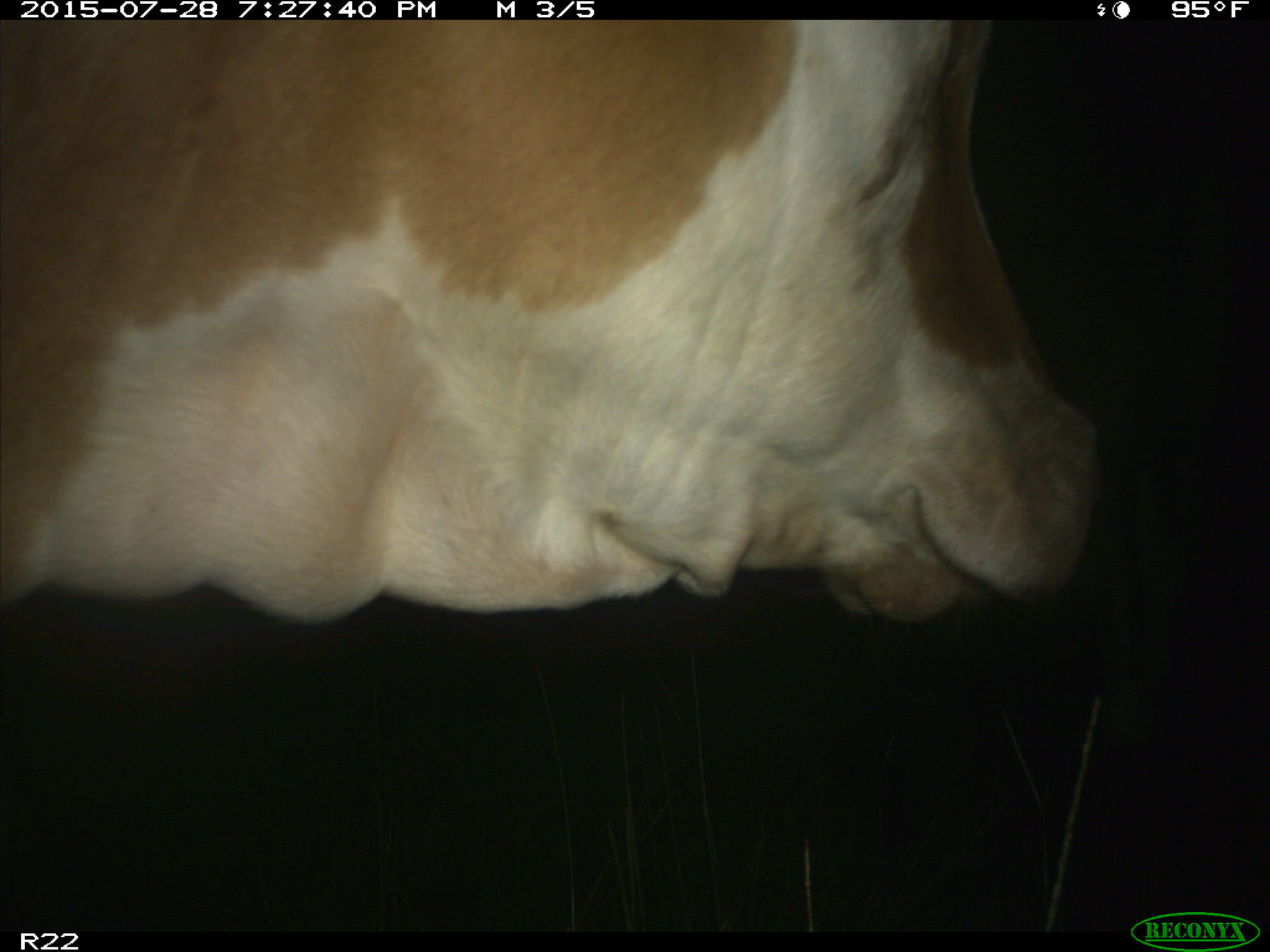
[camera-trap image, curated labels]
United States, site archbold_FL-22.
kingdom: Animalia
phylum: Chordata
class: Mammalia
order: Artiodactyla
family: Bovidae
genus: Bos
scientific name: Bos taurus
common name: domestic cow